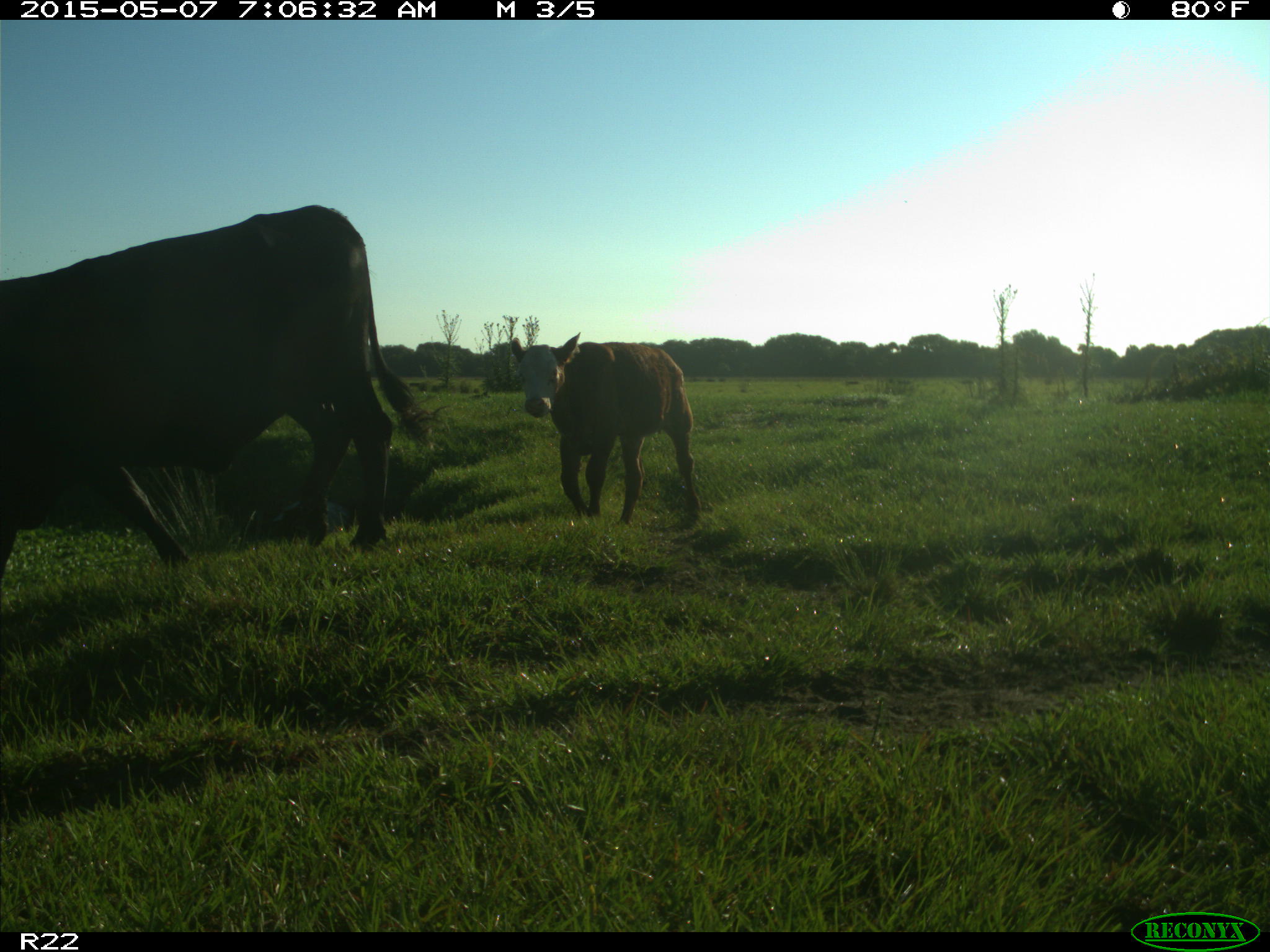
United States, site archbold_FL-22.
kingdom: Animalia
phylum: Chordata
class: Mammalia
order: Artiodactyla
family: Bovidae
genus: Bos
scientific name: Bos taurus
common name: domestic cow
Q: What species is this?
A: Bos taurus (domestic cow).